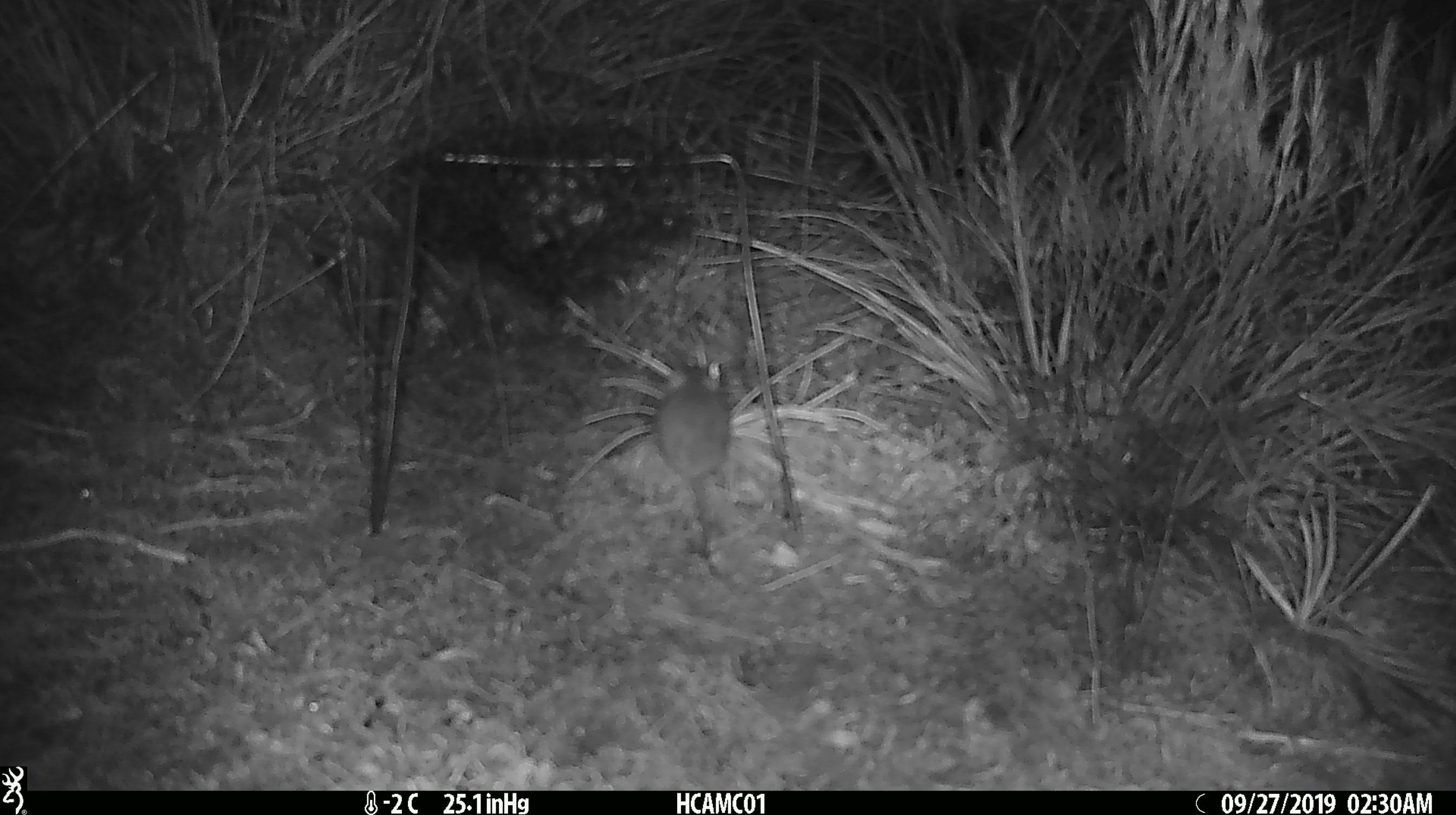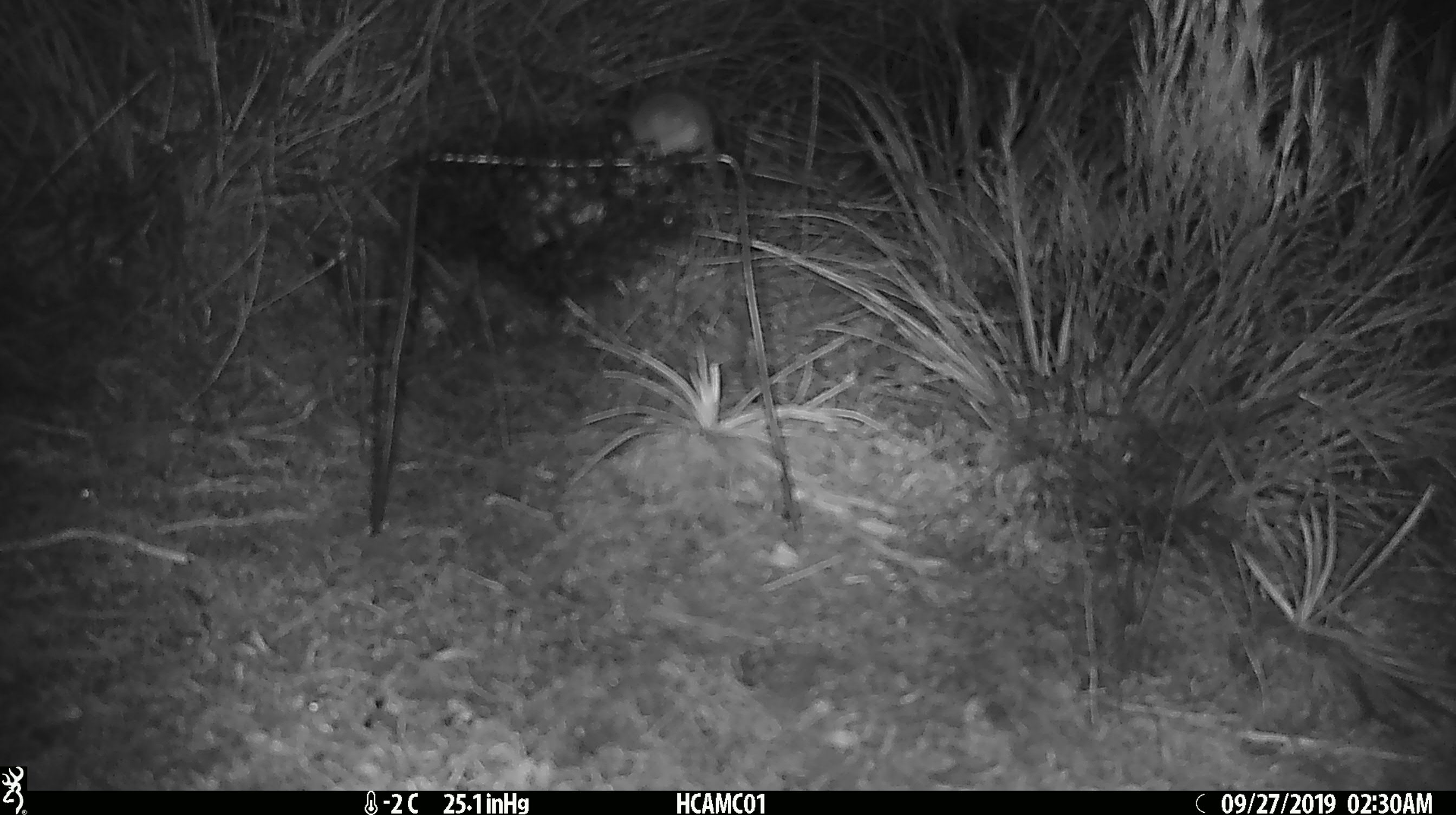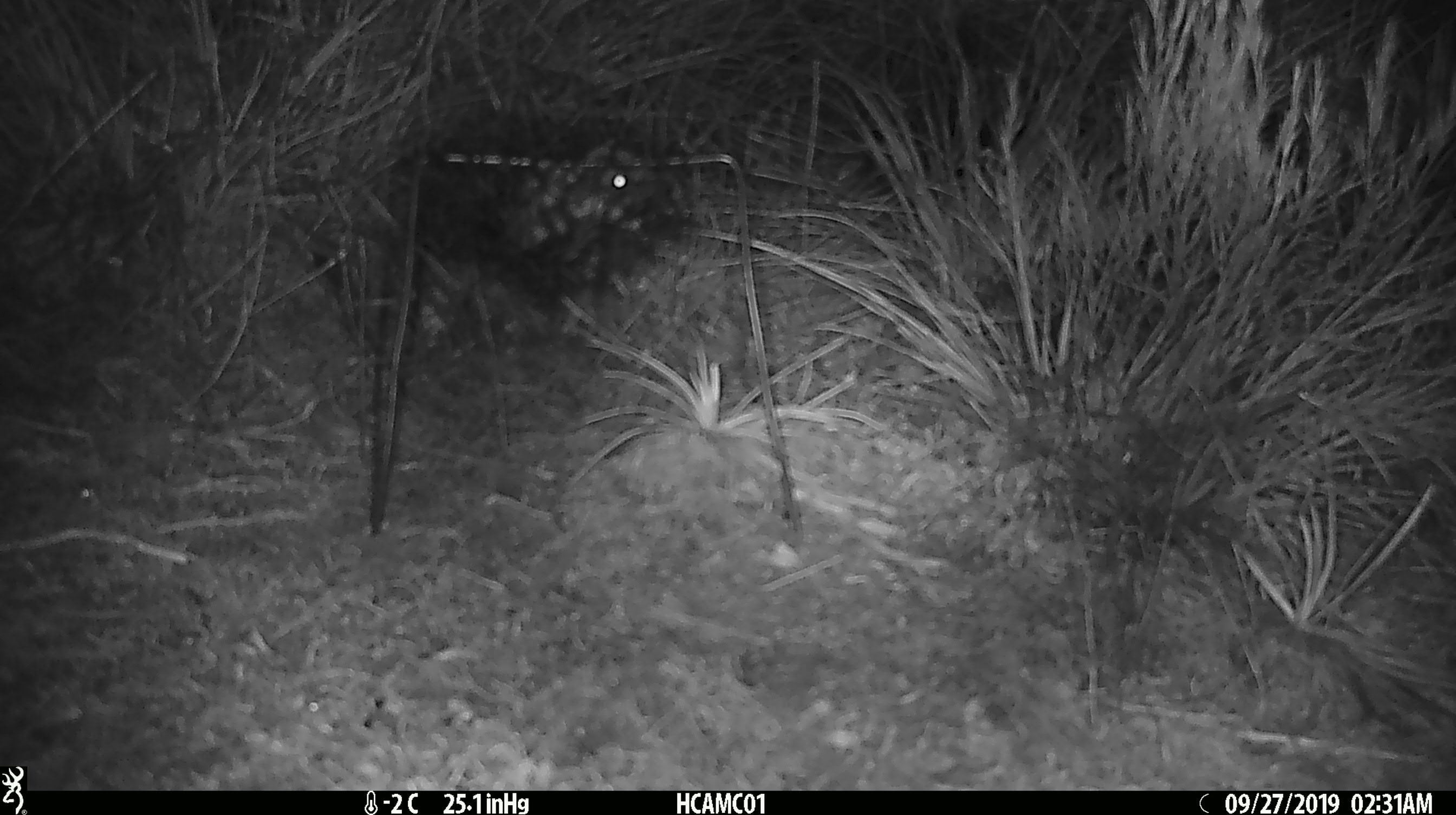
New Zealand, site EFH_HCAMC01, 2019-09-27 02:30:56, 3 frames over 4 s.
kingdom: Animalia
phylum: Chordata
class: Mammalia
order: Rodentia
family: Muridae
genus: Mus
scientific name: Mus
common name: mouse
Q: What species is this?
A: Mouse (Mus).